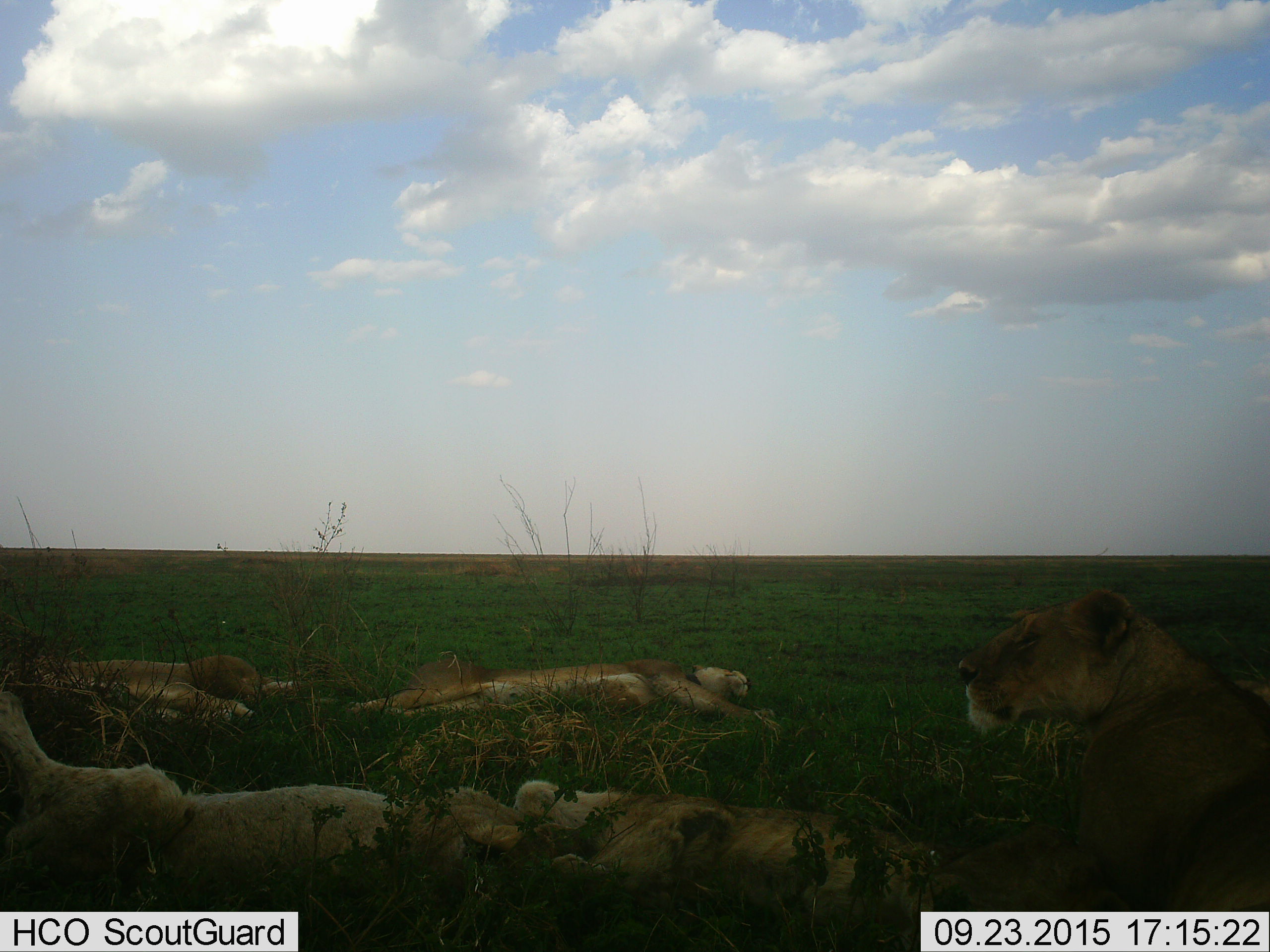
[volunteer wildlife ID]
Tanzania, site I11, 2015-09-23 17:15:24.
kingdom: Animalia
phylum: Chordata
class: Mammalia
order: Carnivora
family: Felidae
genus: Panthera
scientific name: Panthera leo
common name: lion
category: lionfemale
Lionfemale (lion) (Panthera leo), count 5. Behavior (volunteer vote fractions): standing 0%, resting 100%, moving 0%, interacting 0%. Young present (vote fraction): 20%. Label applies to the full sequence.